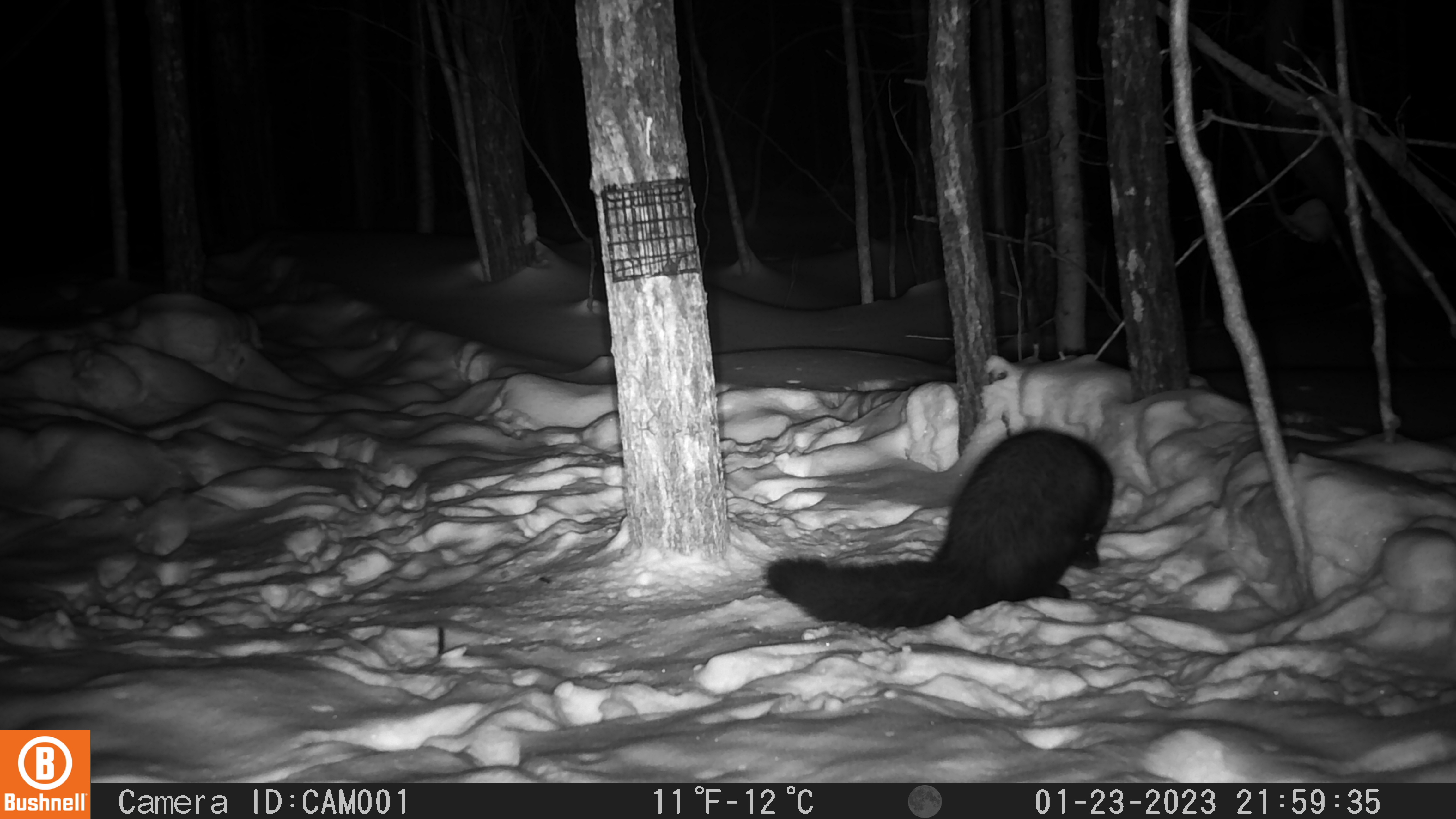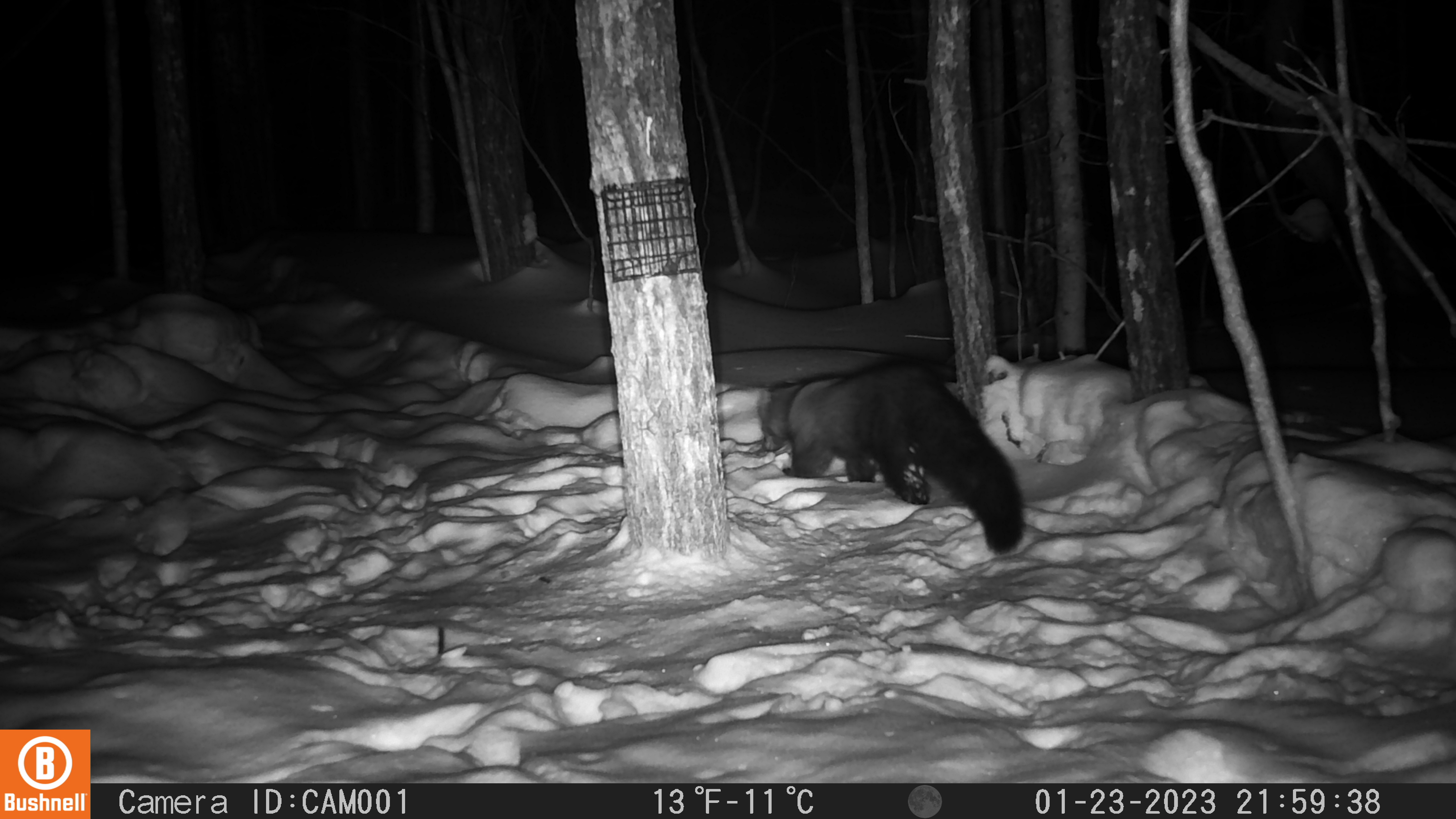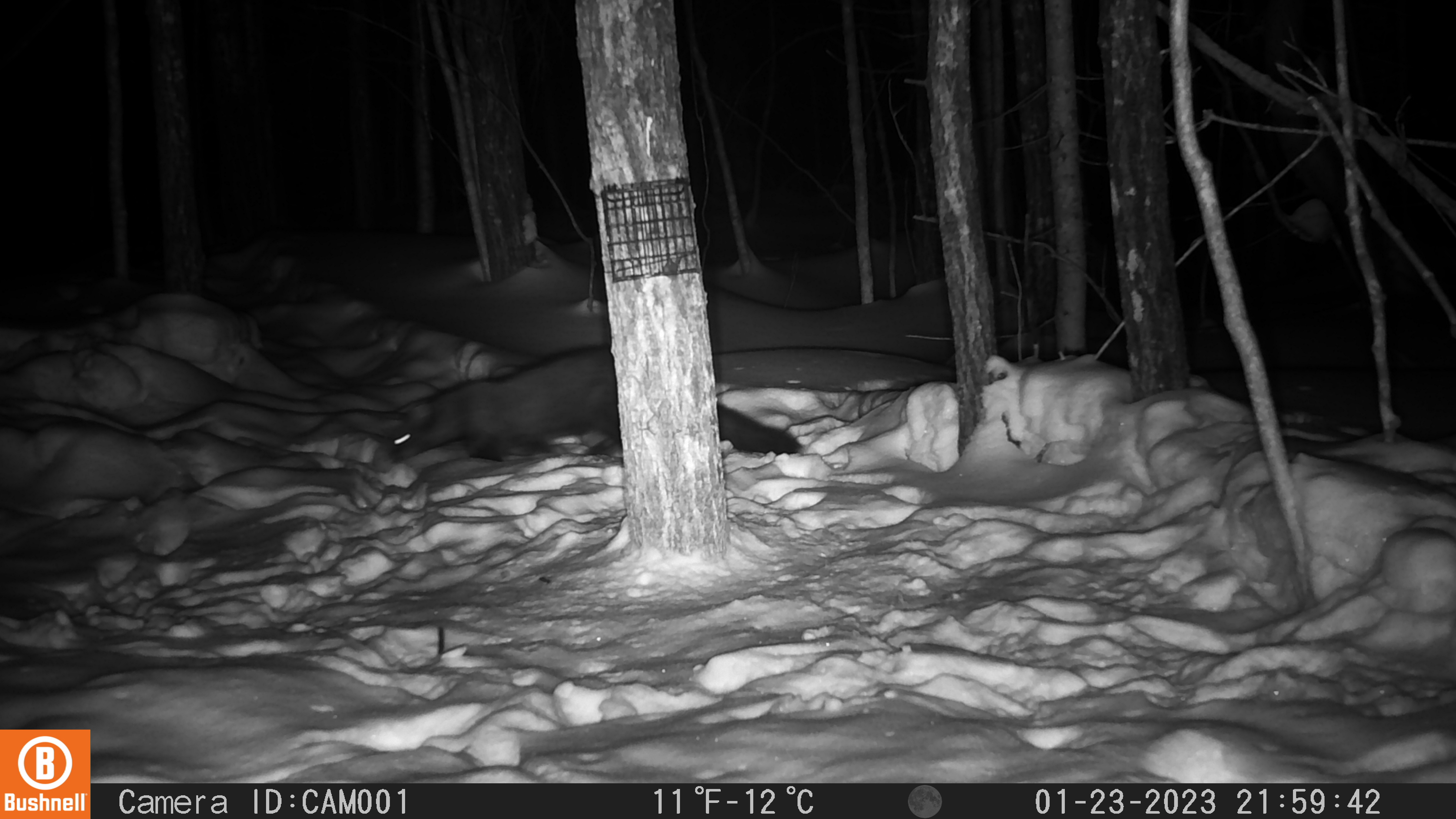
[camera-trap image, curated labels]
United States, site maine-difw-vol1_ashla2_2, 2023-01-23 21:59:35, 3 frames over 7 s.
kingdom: Animalia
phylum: Chordata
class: Mammalia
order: Carnivora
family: Mustelidae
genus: Pekania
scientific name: Pekania pennanti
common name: fisher